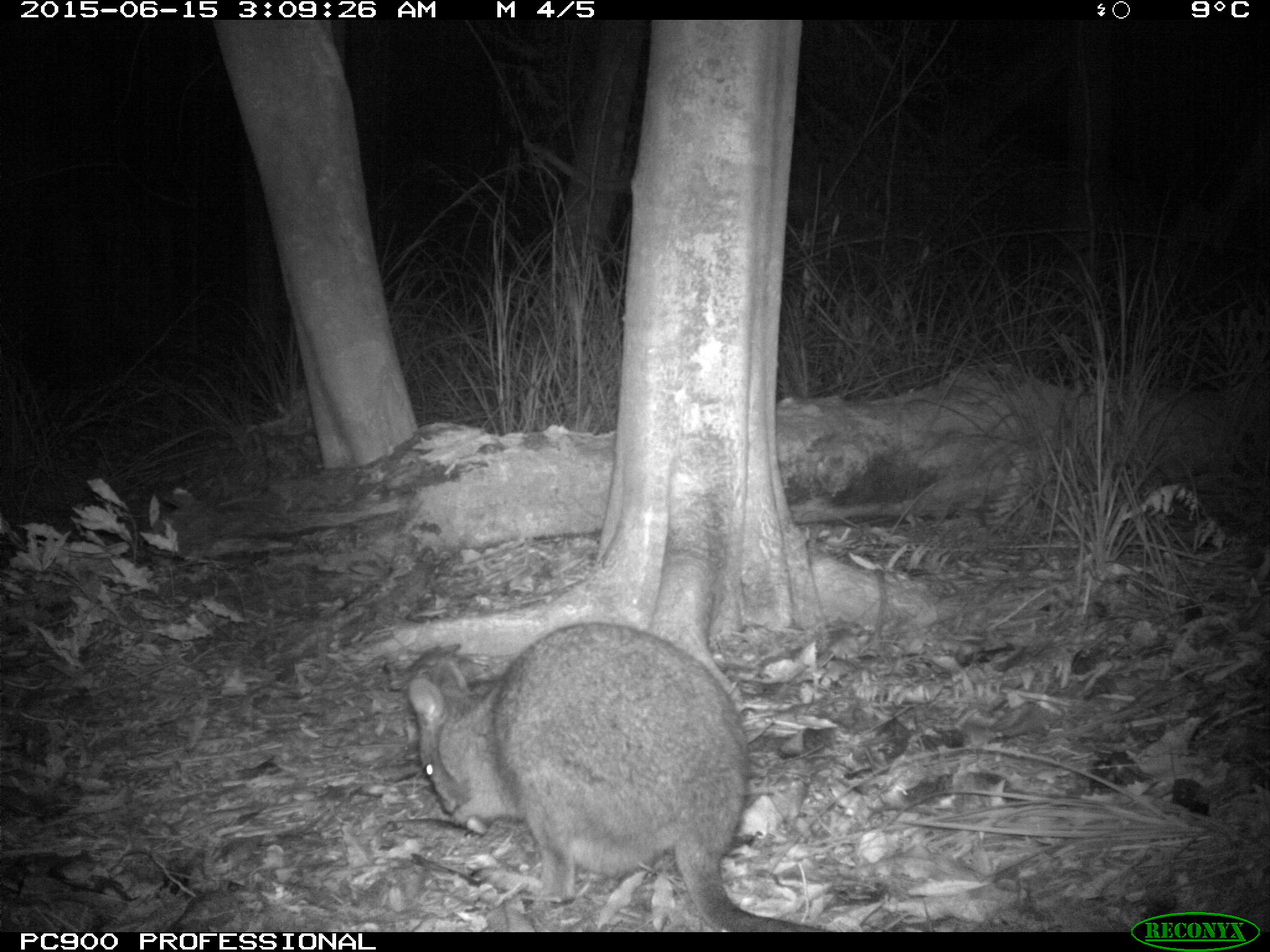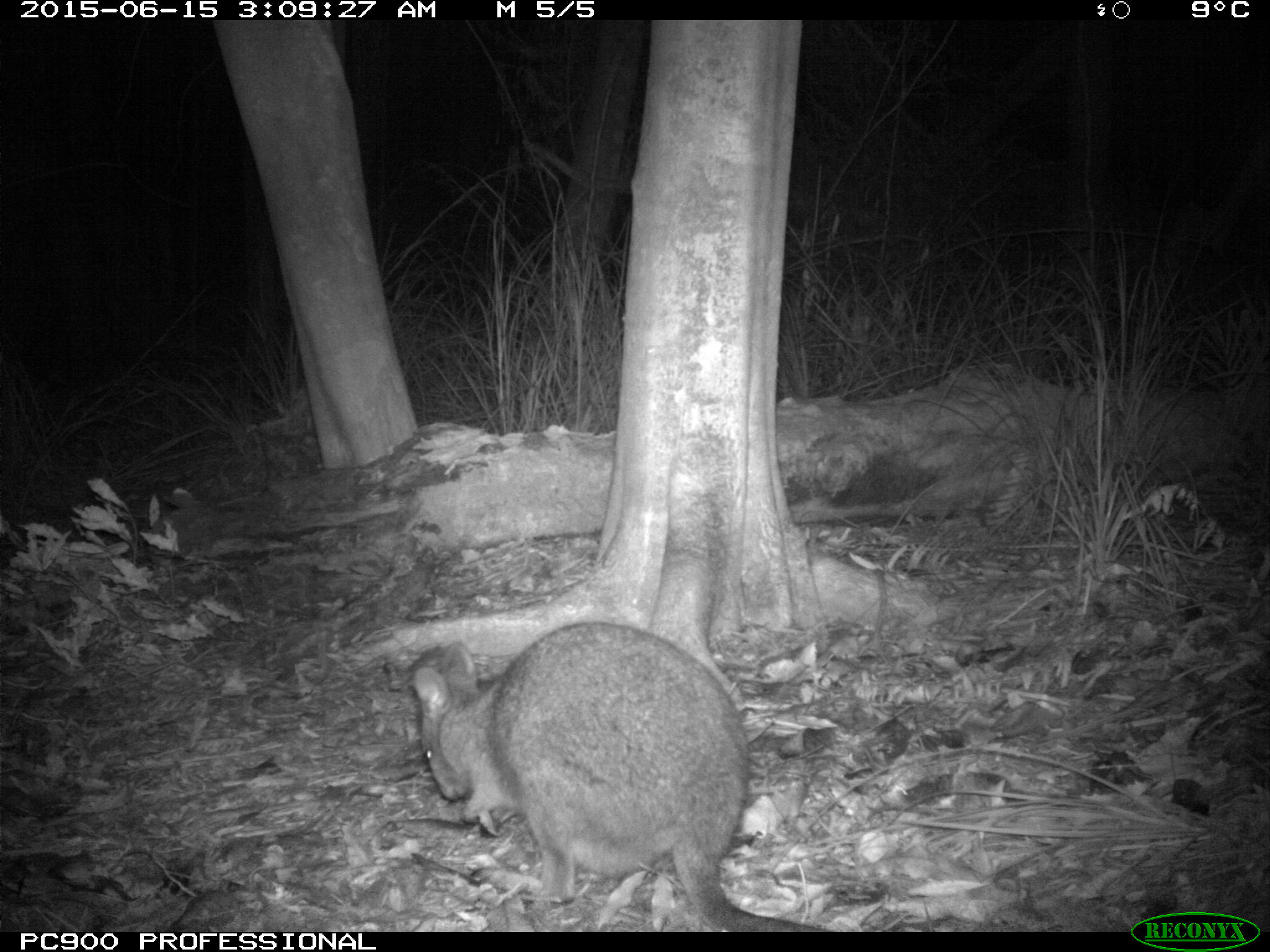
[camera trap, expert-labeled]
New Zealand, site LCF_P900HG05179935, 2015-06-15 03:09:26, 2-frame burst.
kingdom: Animalia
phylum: Chordata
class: Mammalia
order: Diprotodontia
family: Macropodidae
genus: Notamacropus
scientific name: Notamacropus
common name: wallaby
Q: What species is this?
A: Wallaby (Notamacropus).